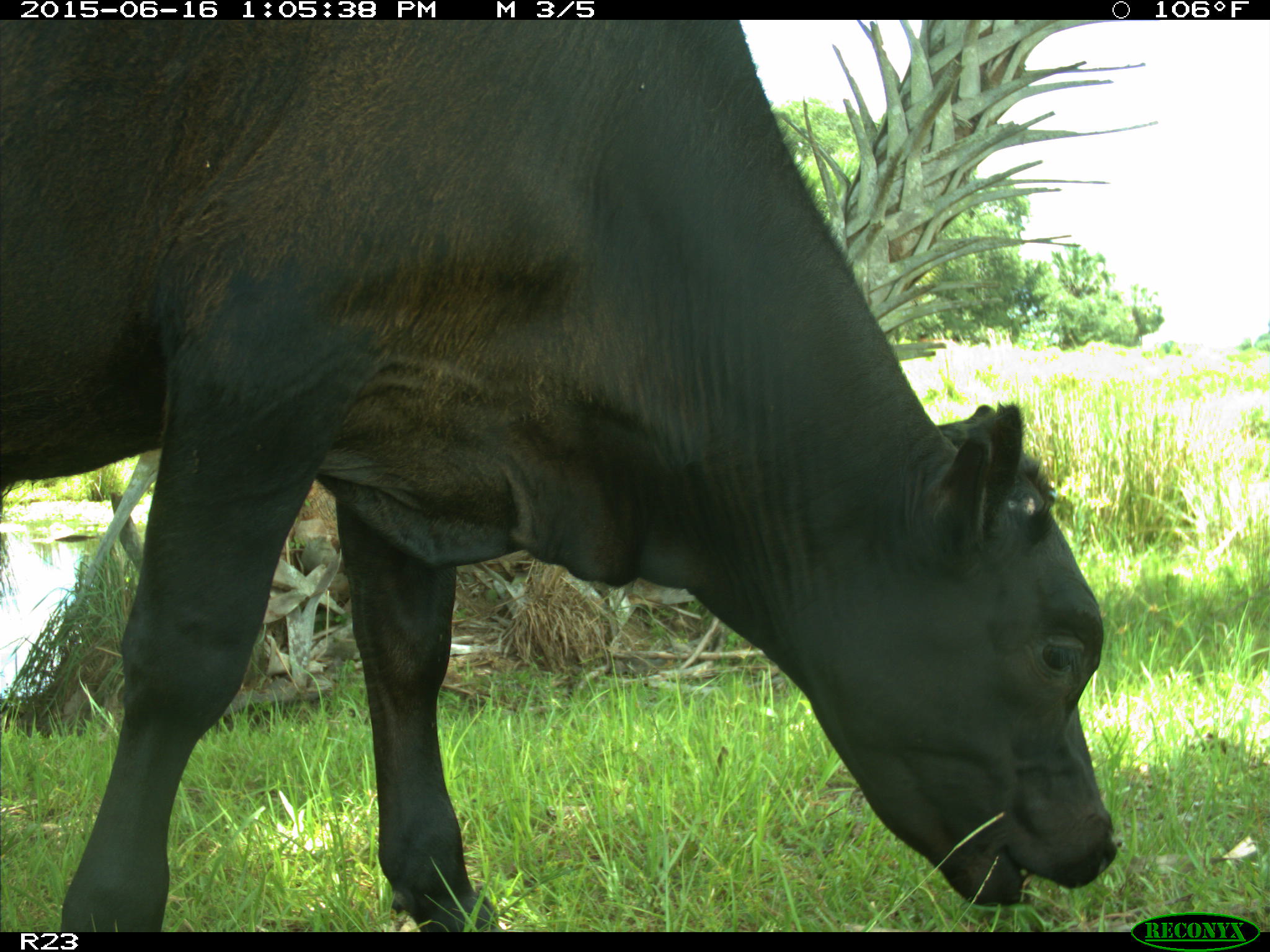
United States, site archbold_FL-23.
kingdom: Animalia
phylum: Chordata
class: Mammalia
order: Artiodactyla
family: Suidae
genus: Sus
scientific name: Sus scrofa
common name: wild boar